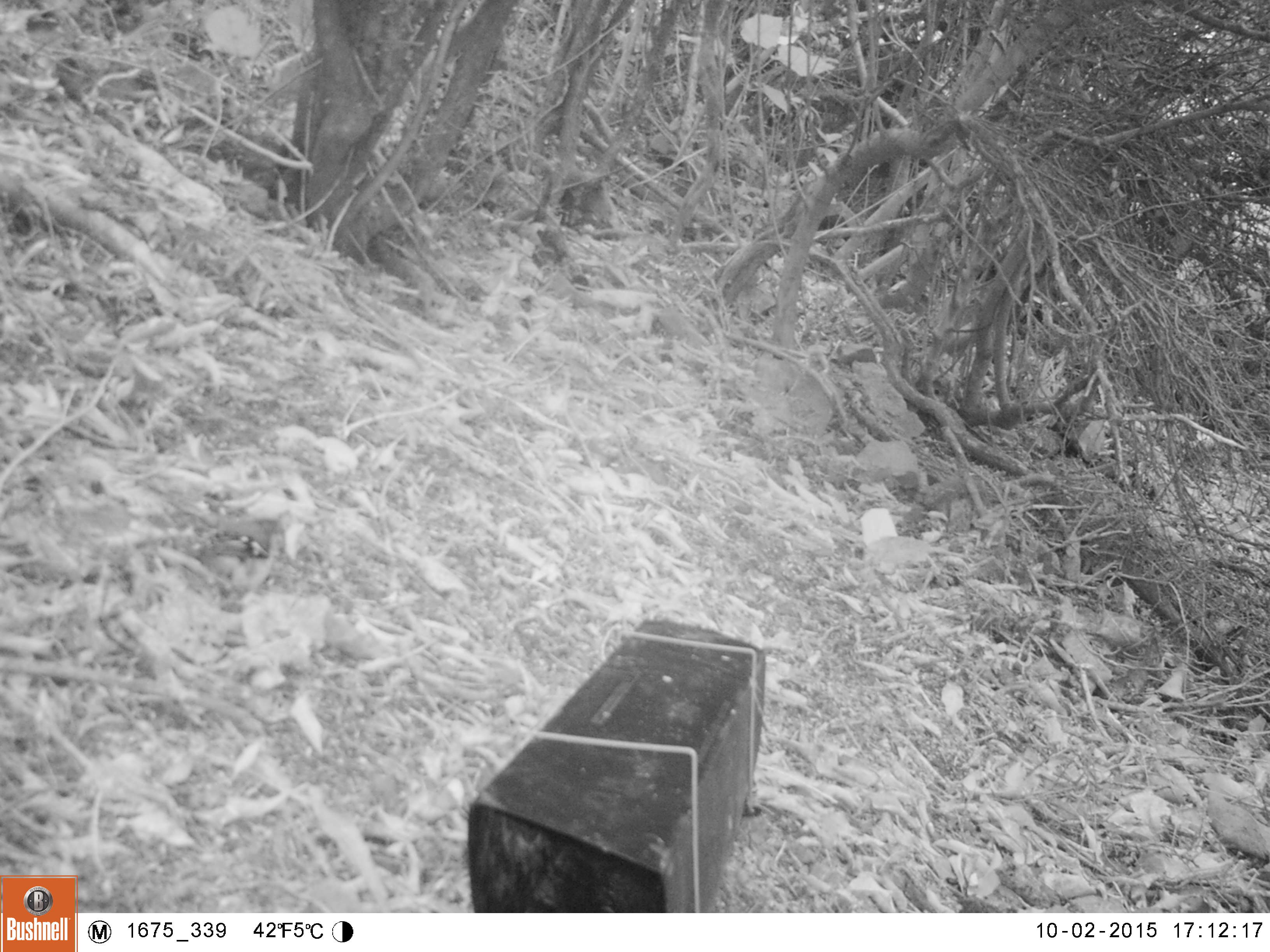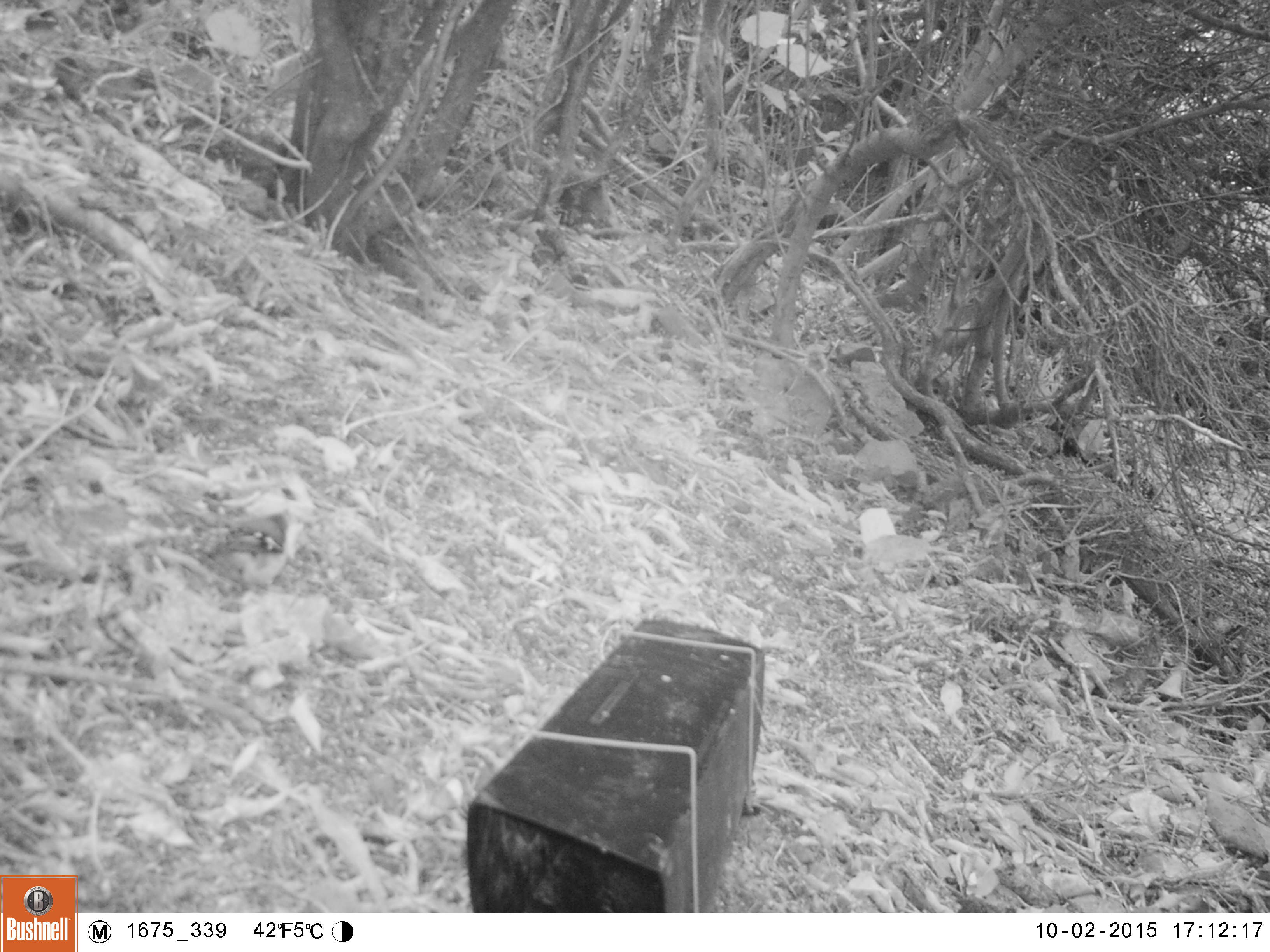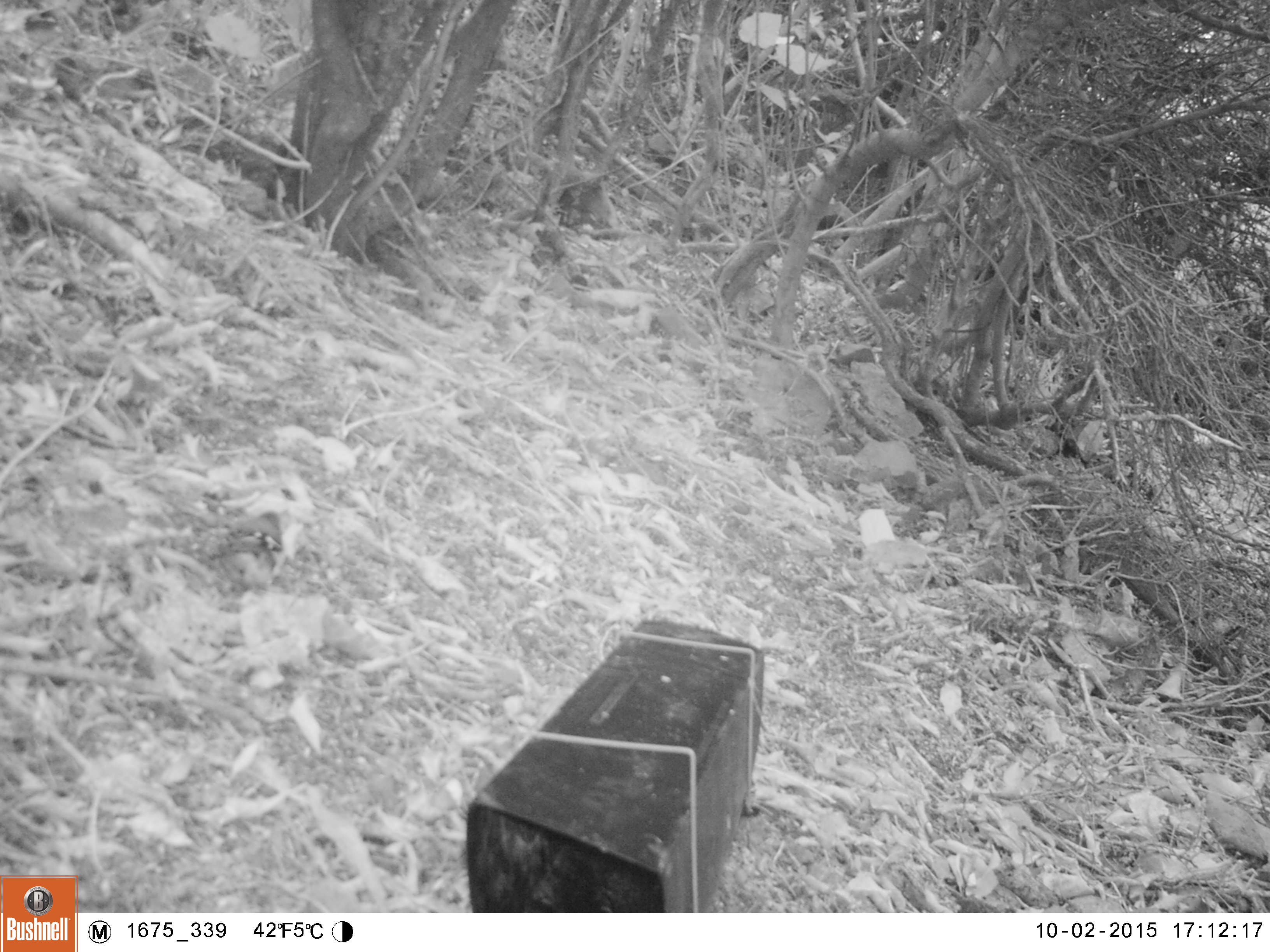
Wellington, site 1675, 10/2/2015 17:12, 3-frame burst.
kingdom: Animalia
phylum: Chordata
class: Aves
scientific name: Aves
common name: bird